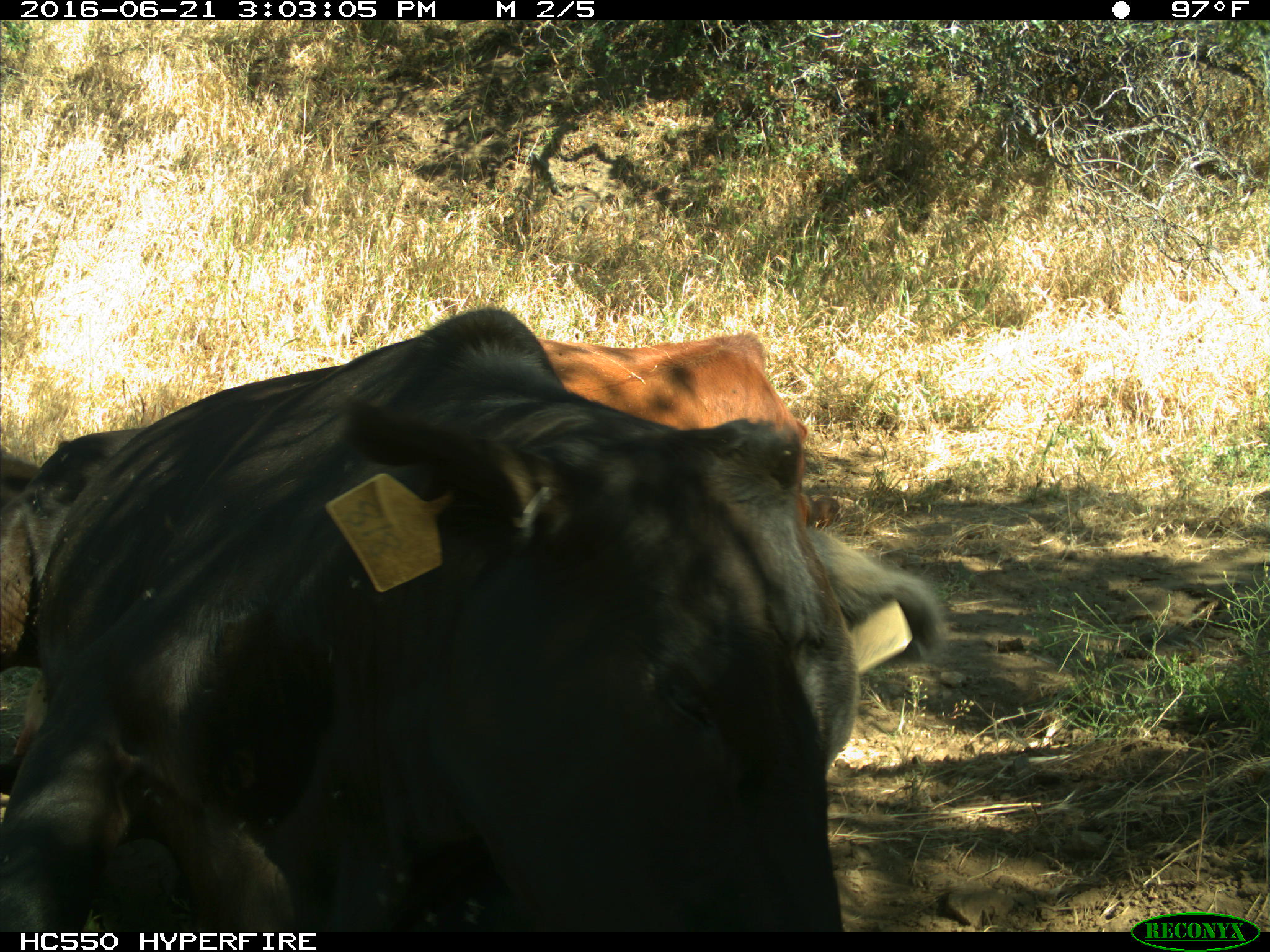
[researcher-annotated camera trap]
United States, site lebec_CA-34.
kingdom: Animalia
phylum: Chordata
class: Mammalia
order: Artiodactyla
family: Bovidae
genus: Bos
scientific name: Bos taurus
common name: domestic cow